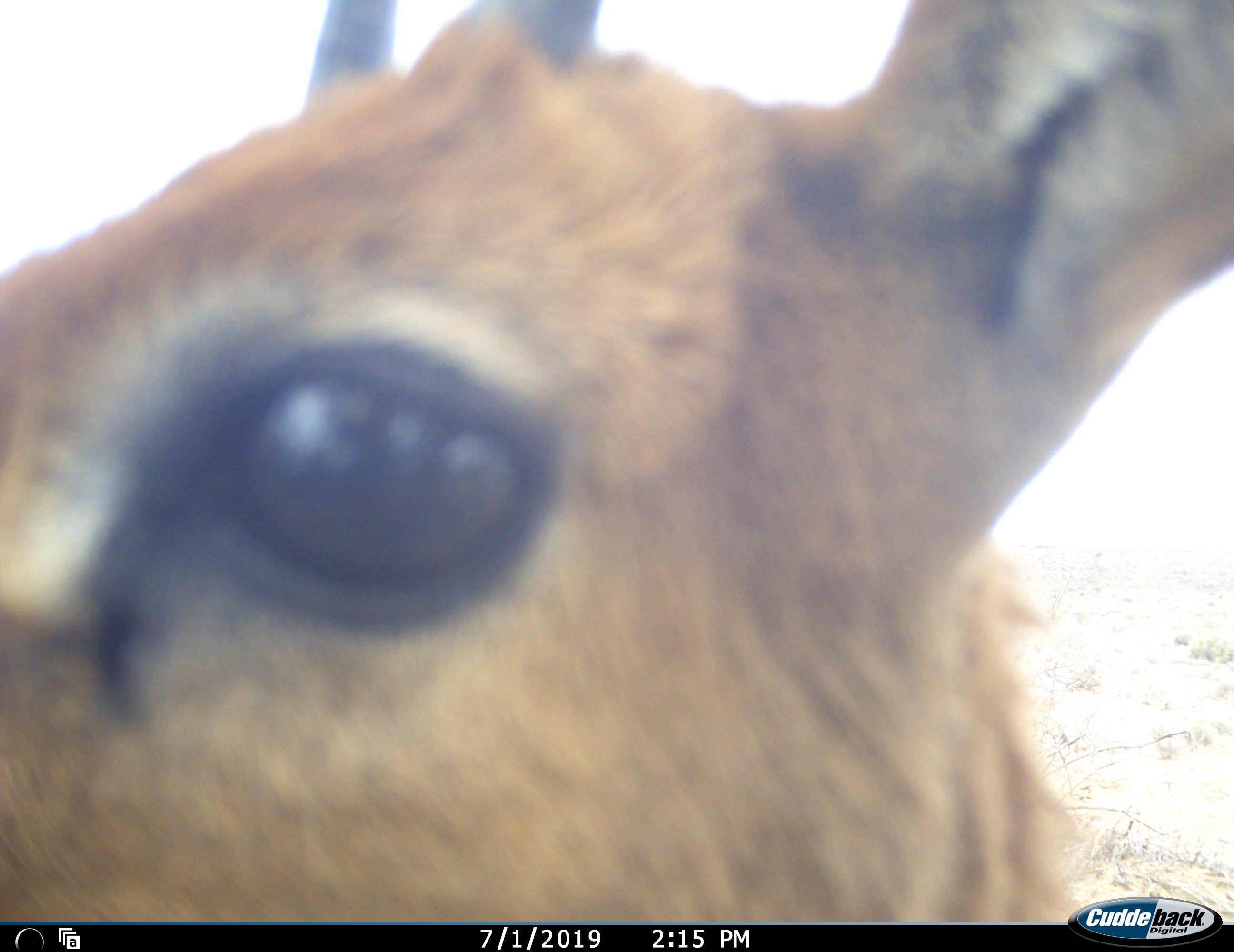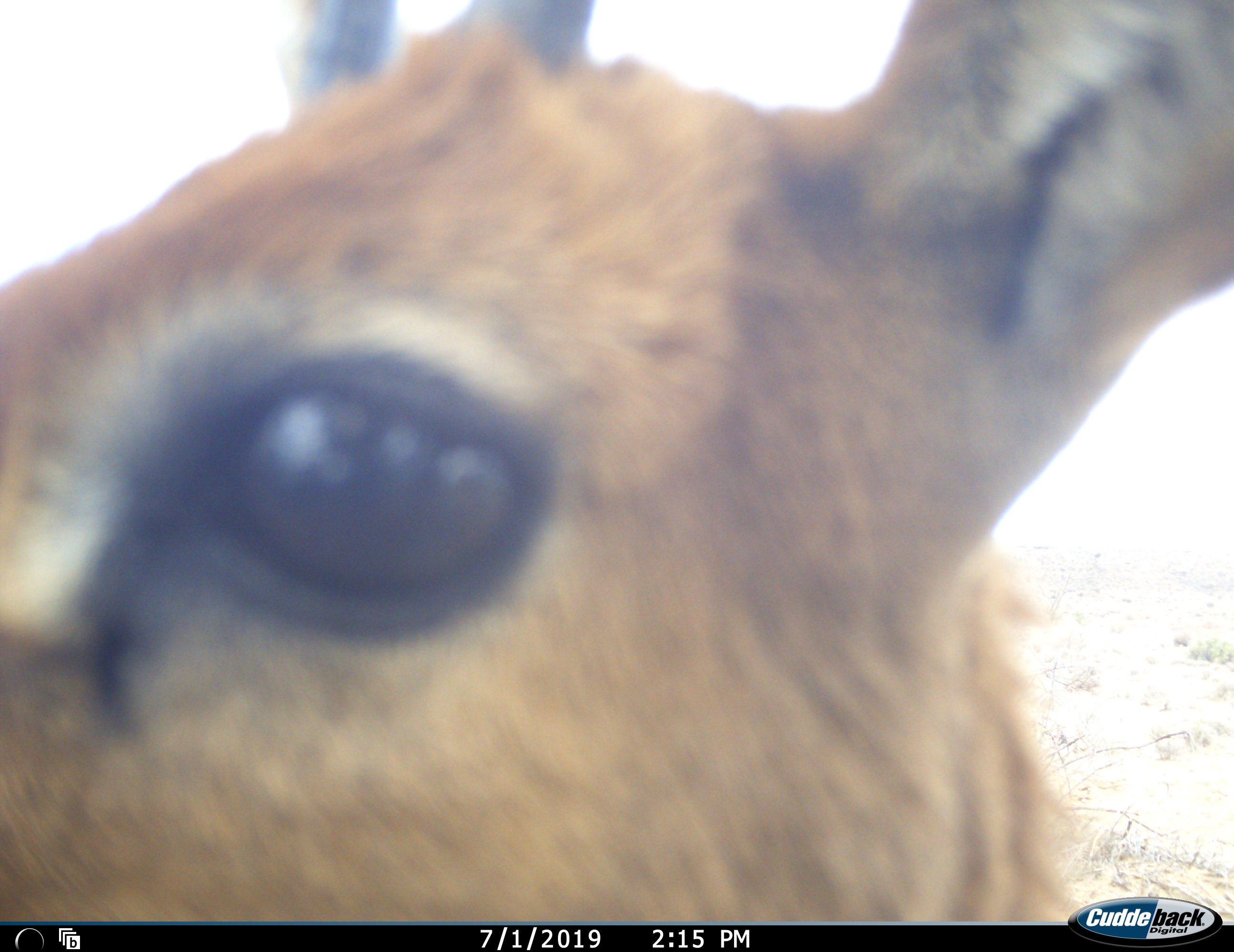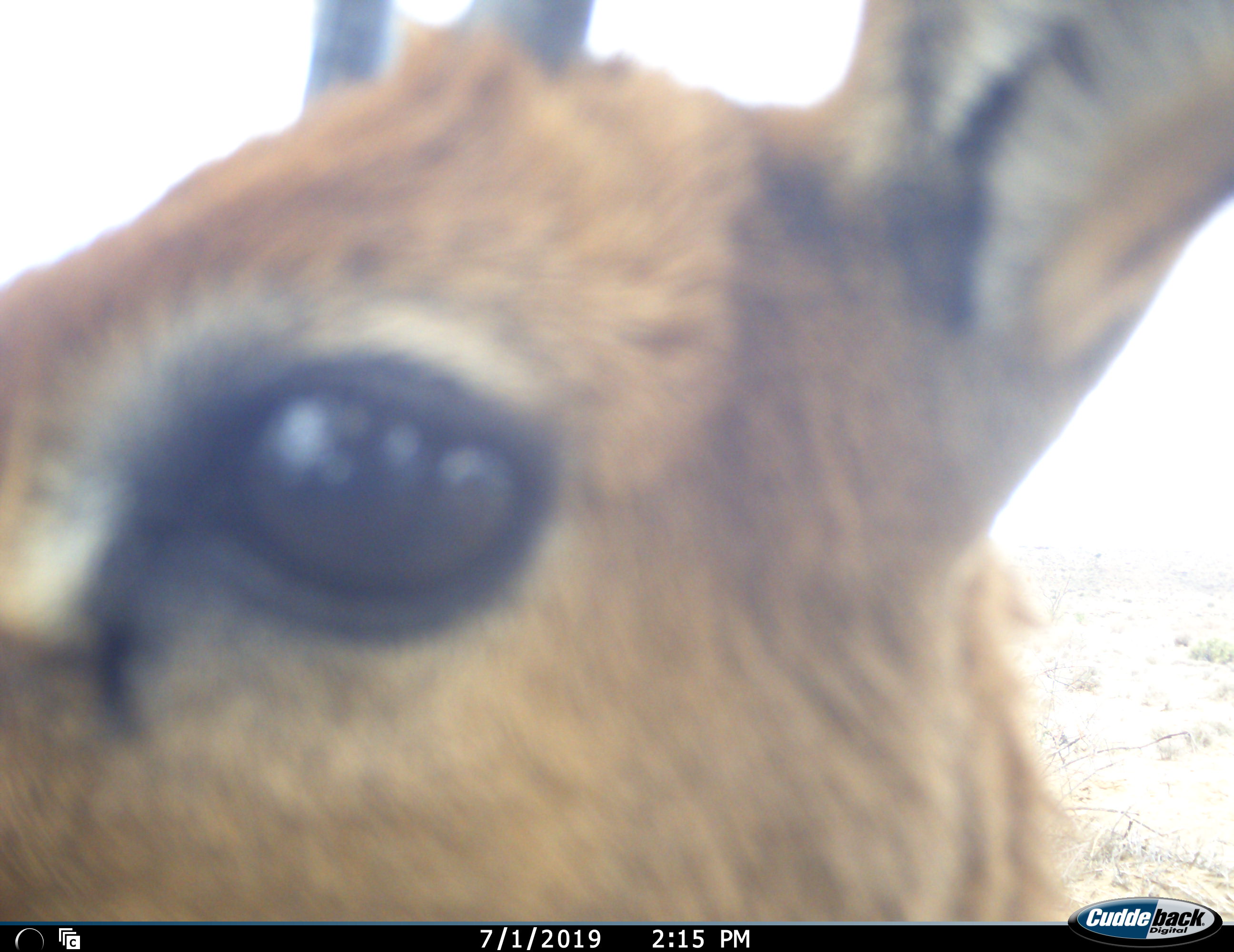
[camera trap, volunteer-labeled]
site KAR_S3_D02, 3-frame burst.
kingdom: Animalia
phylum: Chordata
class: Mammalia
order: Artiodactyla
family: Bovidae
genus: Sylvicapra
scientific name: Sylvicapra grimmia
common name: common duiker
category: duikercommongrey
Duikercommongrey (common duiker) (Sylvicapra grimmia), count 1. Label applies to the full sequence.